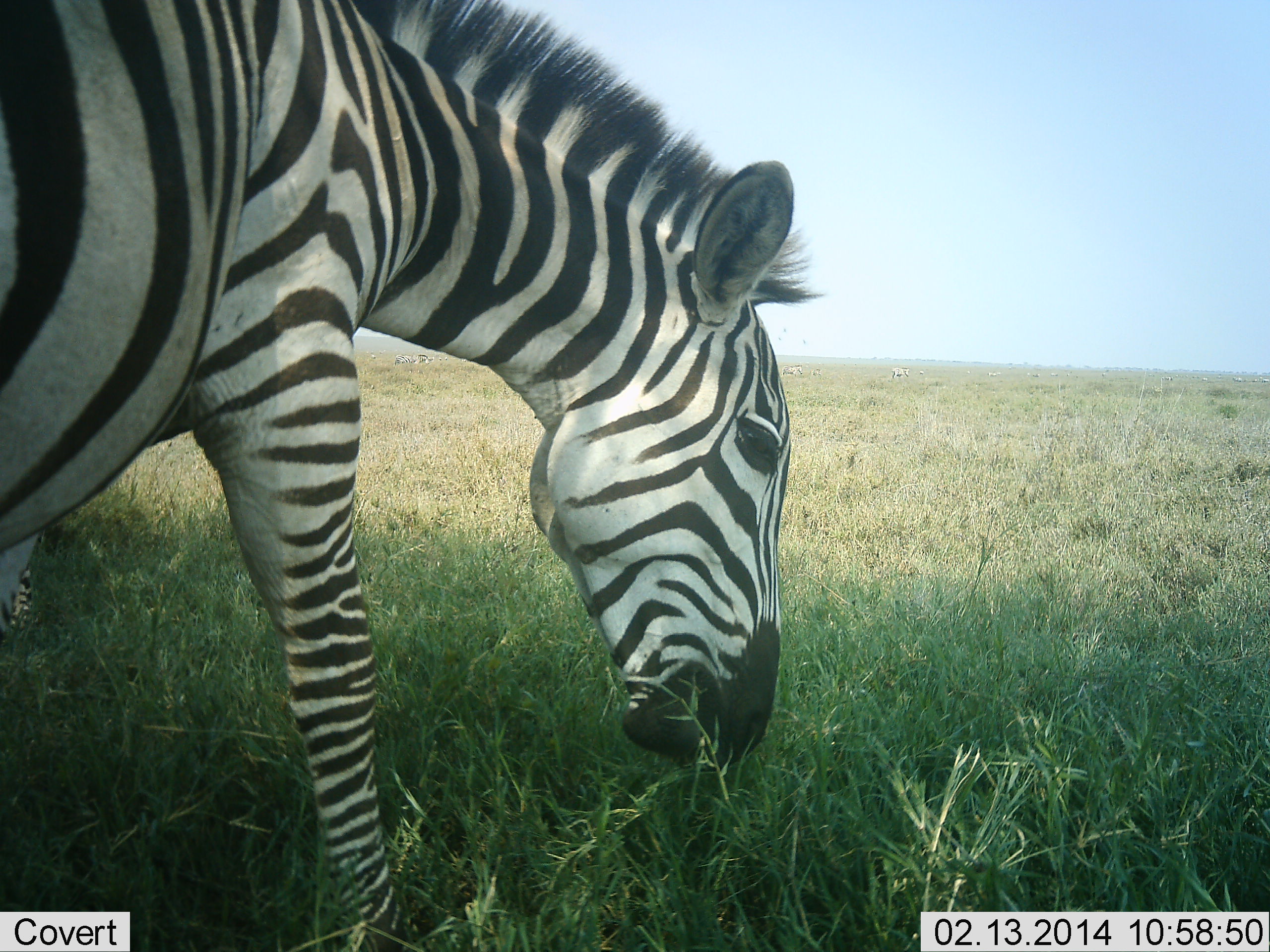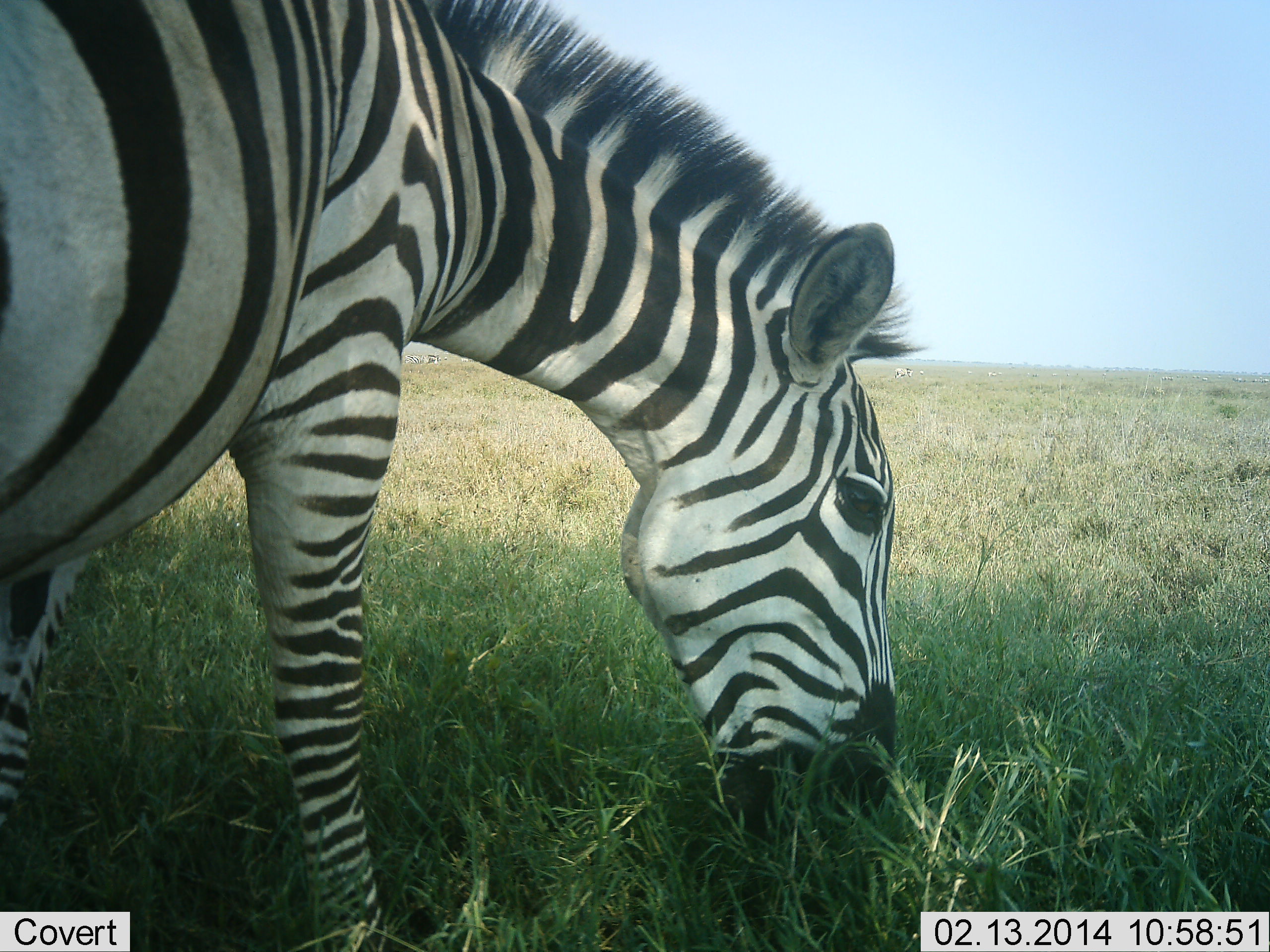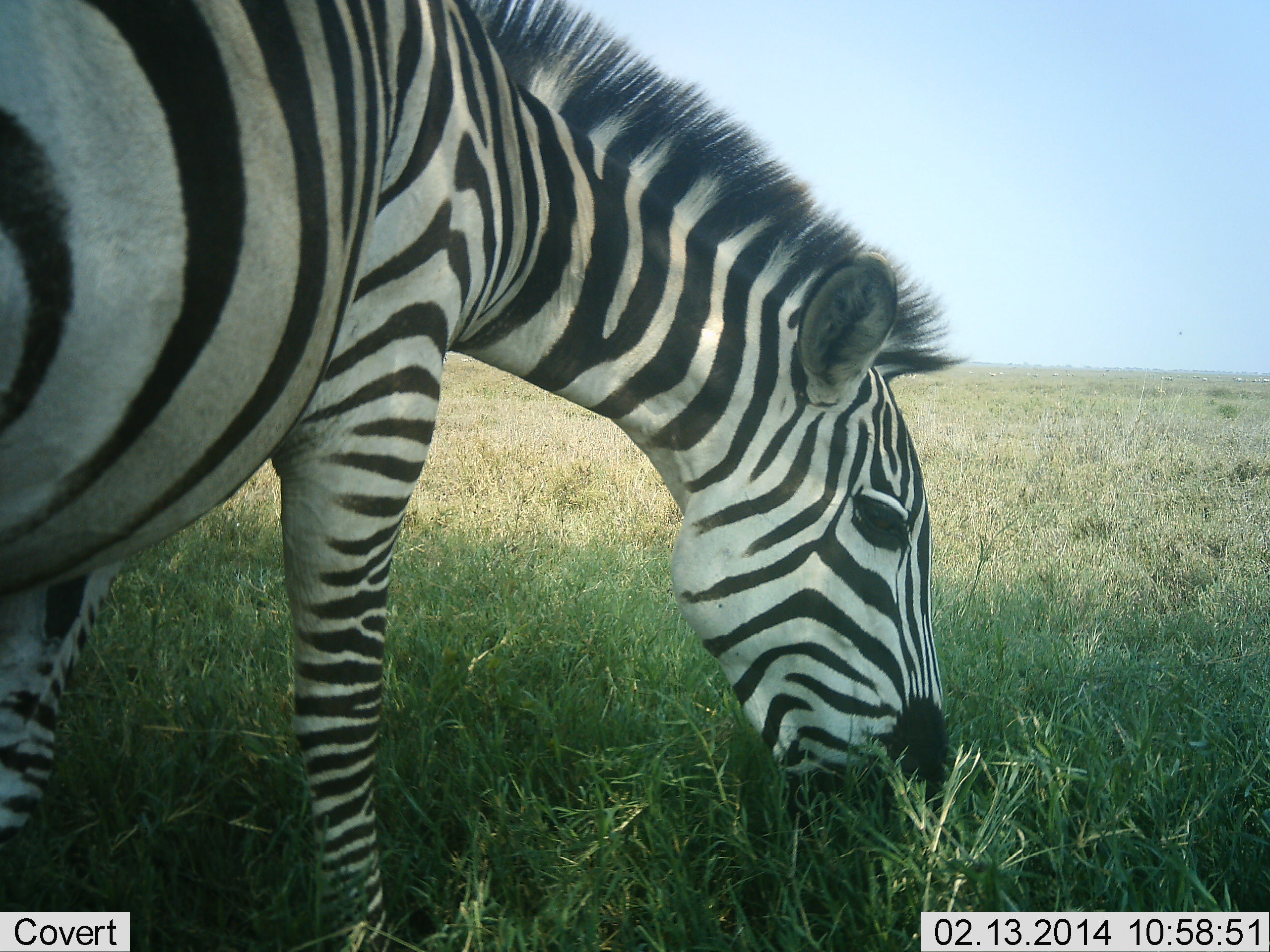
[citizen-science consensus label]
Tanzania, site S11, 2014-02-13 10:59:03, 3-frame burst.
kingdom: Animalia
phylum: Chordata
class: Mammalia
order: Perissodactyla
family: Equidae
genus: Equus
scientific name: Equus quagga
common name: plains zebra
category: zebra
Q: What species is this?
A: Zebra (plains zebra) (Equus quagga).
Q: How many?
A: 1.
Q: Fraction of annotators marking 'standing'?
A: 20%.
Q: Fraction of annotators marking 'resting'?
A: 0%.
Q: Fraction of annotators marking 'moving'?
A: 0%.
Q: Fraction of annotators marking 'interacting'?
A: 0%.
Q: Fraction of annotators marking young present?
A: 0%.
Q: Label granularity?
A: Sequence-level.